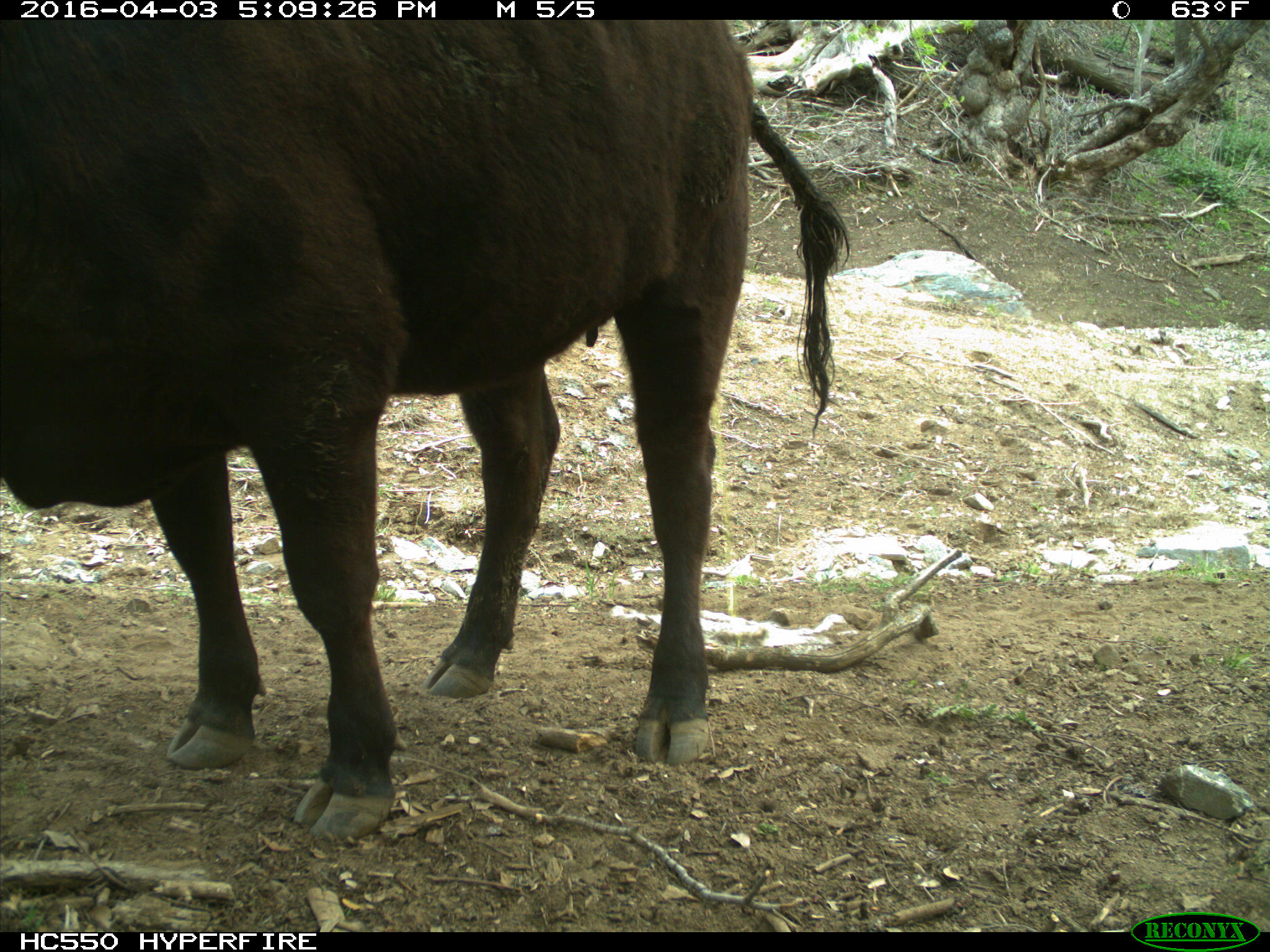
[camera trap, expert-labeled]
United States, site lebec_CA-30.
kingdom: Animalia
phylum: Chordata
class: Mammalia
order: Artiodactyla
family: Bovidae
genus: Bos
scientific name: Bos taurus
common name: domestic cow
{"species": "Bos taurus (domestic cow)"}